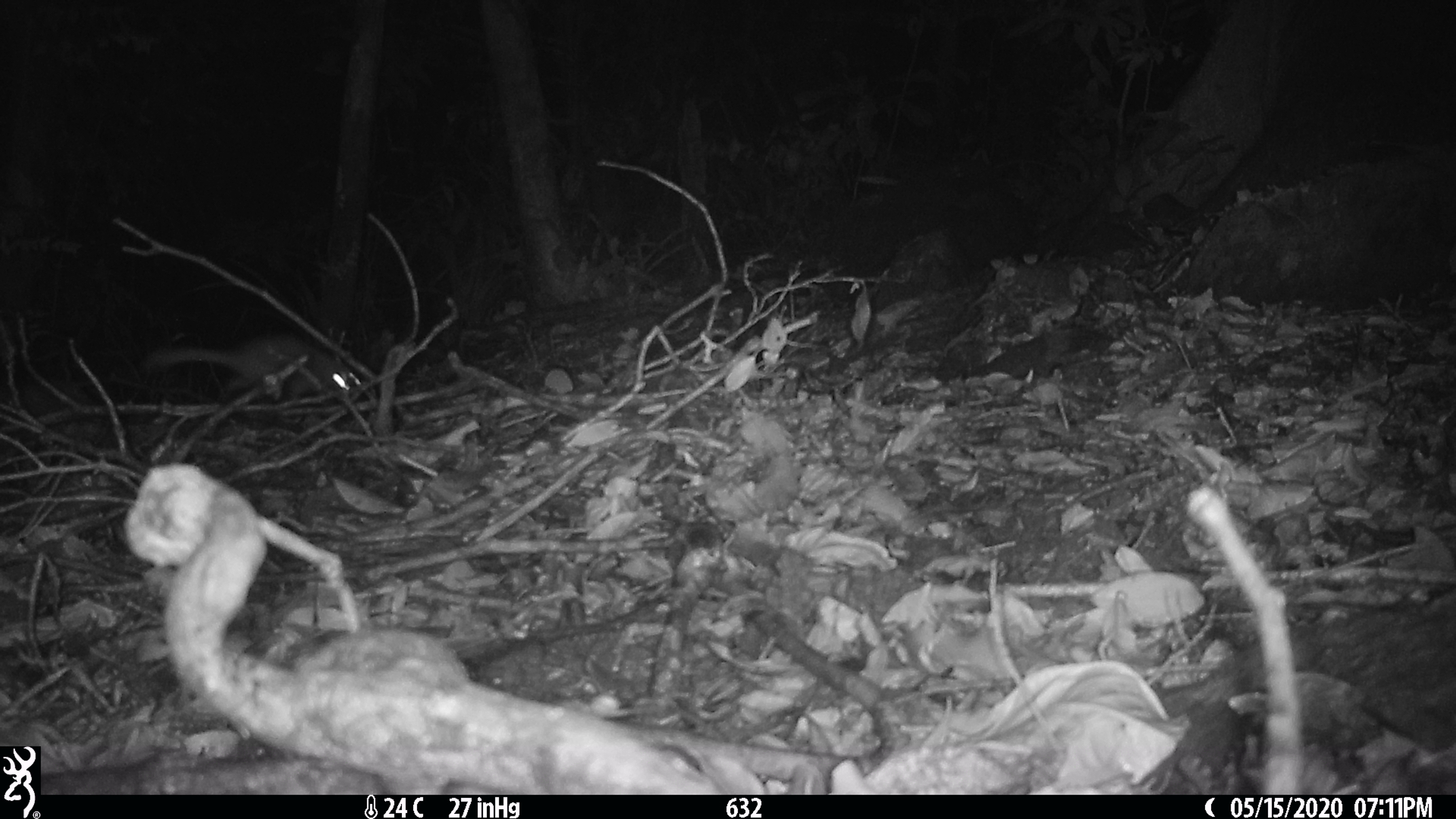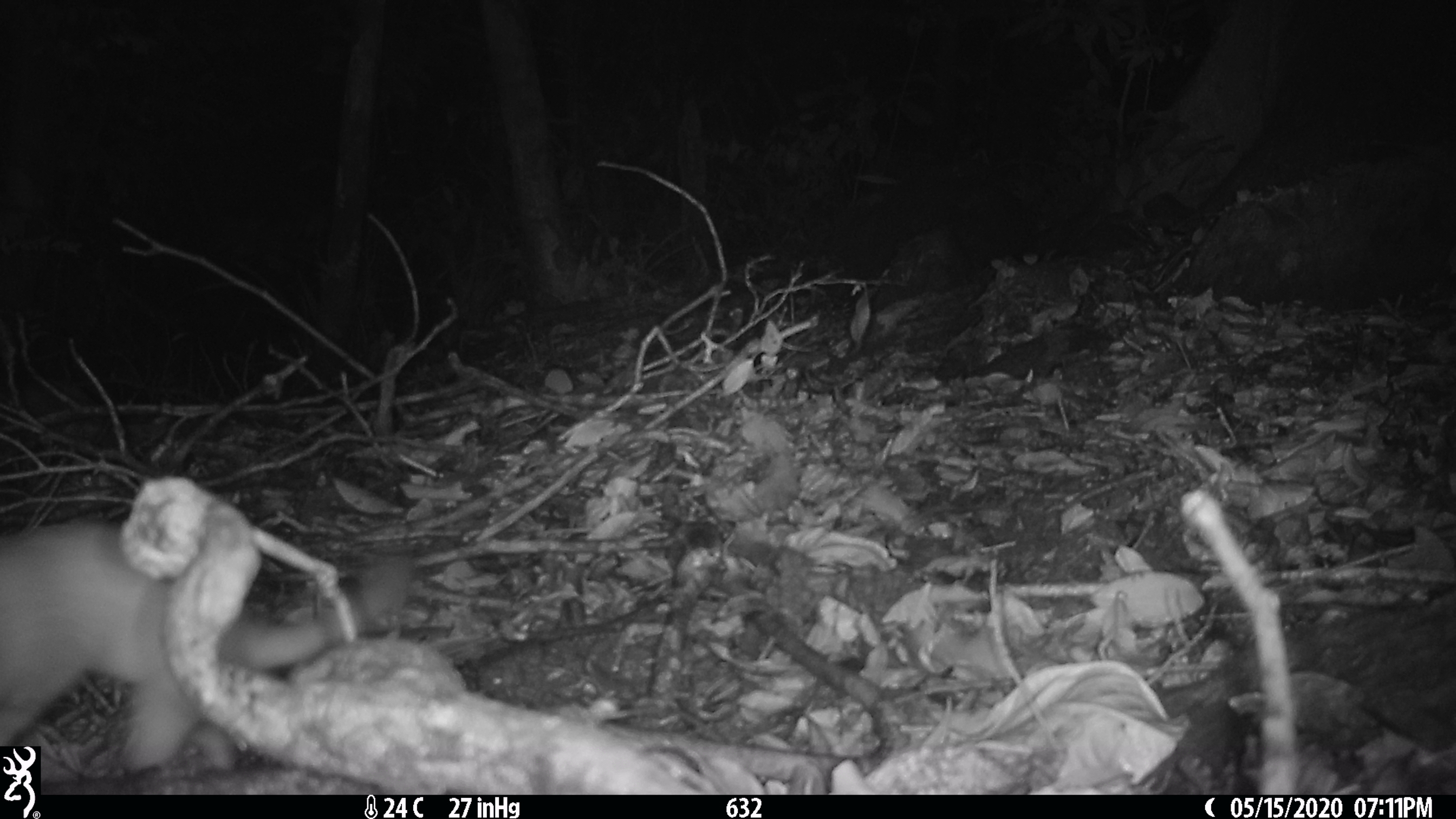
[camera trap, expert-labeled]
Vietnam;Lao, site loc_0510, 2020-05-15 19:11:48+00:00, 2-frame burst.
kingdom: Animalia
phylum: Chordata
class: Mammalia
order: Carnivora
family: Mustelidae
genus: Melogale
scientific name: Melogale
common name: ferret badger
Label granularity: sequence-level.